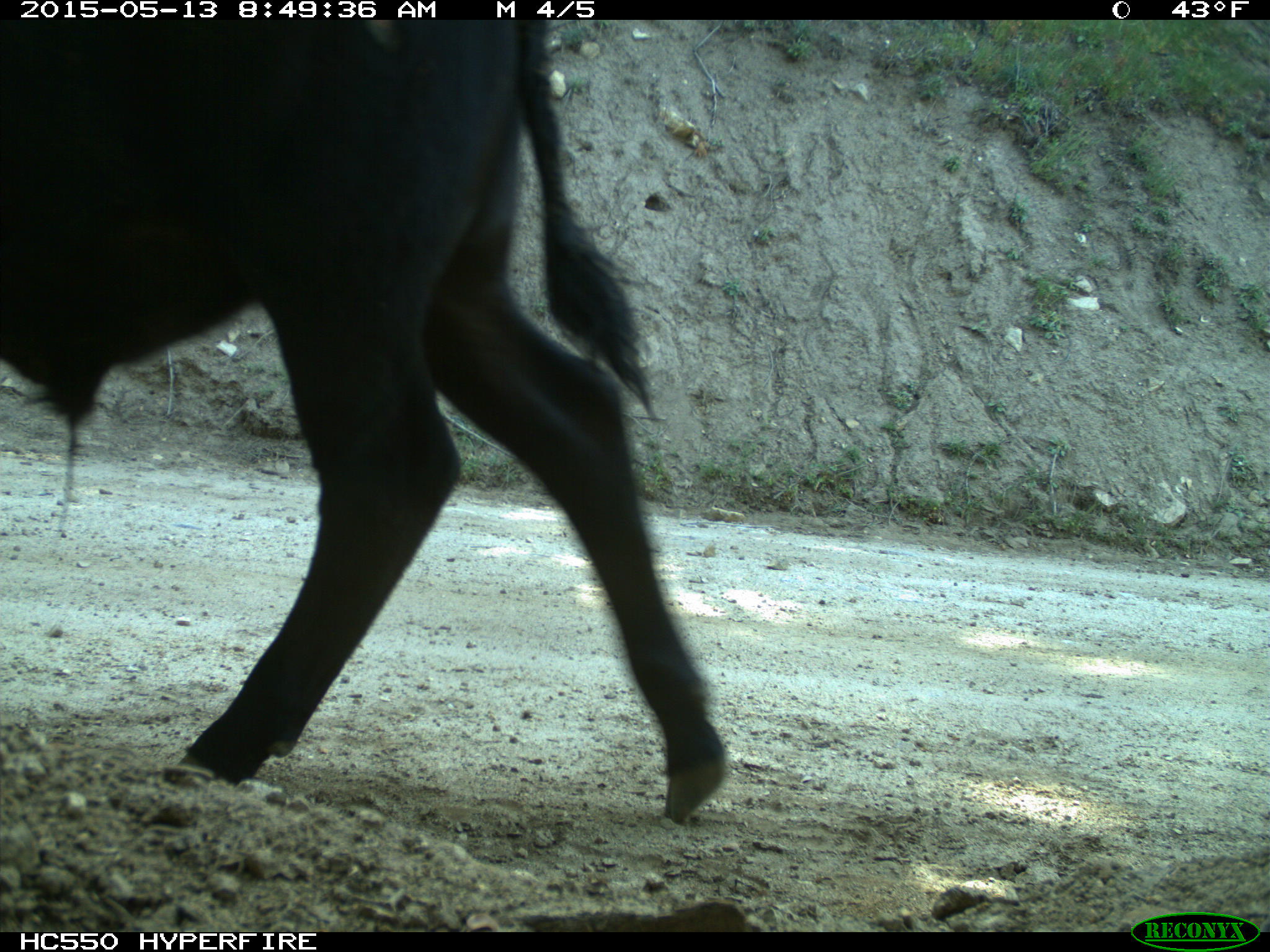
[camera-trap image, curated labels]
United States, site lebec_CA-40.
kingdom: Animalia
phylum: Chordata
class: Mammalia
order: Artiodactyla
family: Bovidae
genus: Bos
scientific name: Bos taurus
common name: domestic cow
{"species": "Bos taurus (domestic cow)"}